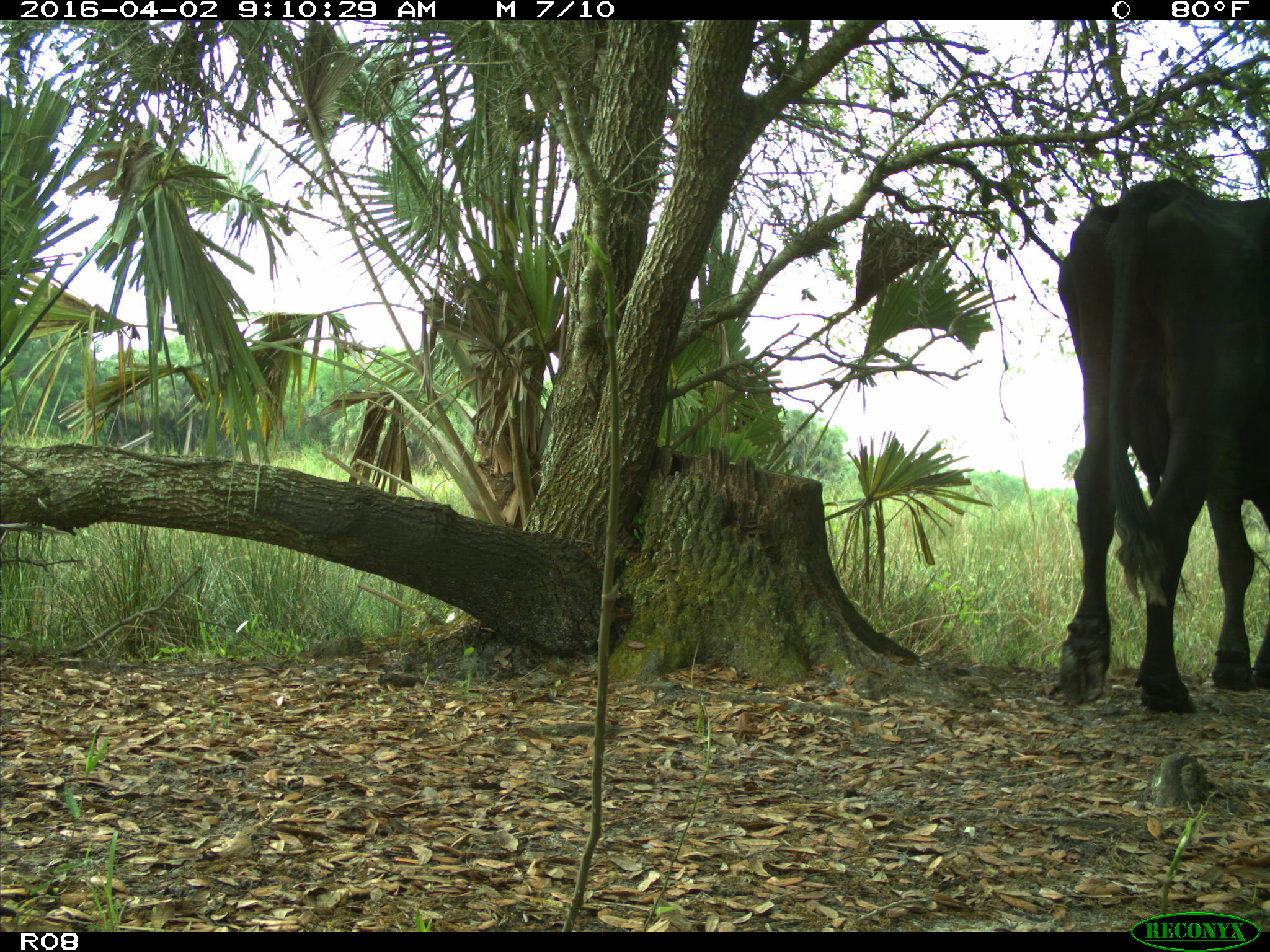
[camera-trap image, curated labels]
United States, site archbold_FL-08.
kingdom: Animalia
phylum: Chordata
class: Mammalia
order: Artiodactyla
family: Bovidae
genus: Bos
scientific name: Bos taurus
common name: domestic cow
Bos taurus (domestic cow).